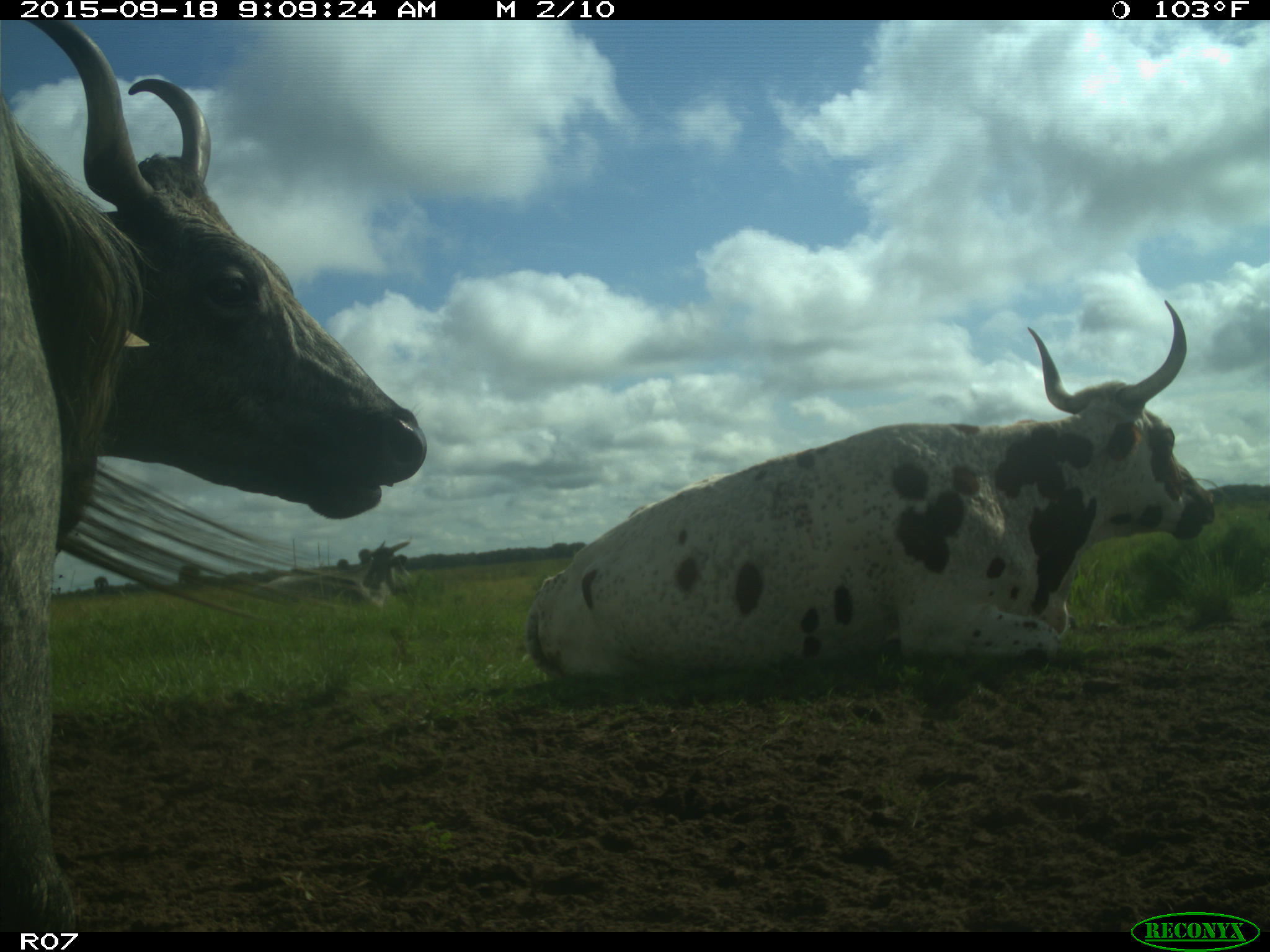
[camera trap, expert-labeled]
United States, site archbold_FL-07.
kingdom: Animalia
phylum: Chordata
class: Mammalia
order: Artiodactyla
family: Bovidae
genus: Bos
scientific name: Bos taurus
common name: domestic cow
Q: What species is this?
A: Bos taurus (domestic cow).